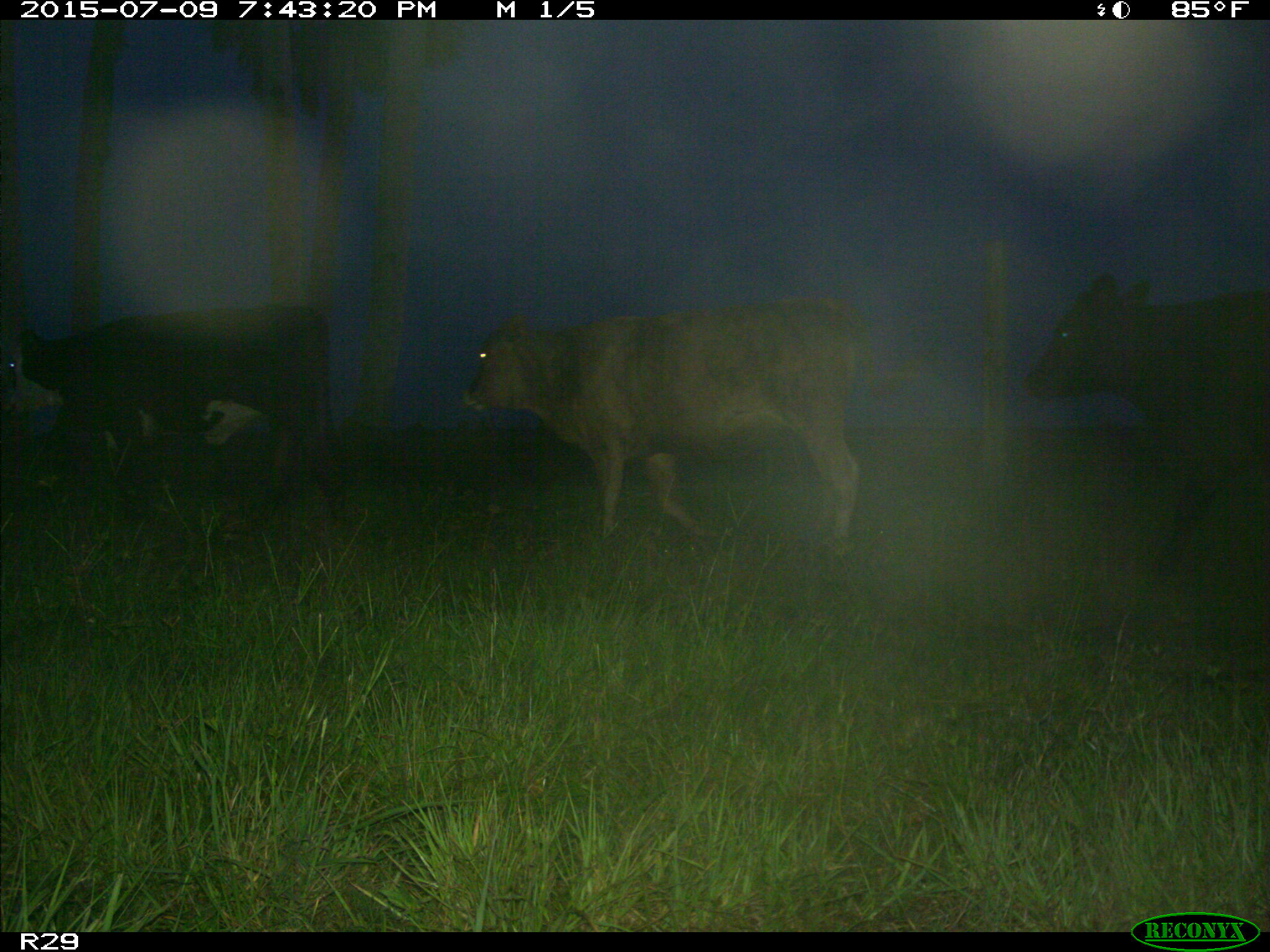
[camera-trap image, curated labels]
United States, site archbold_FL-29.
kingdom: Animalia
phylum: Chordata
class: Mammalia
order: Artiodactyla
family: Bovidae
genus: Bos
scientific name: Bos taurus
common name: domestic cow